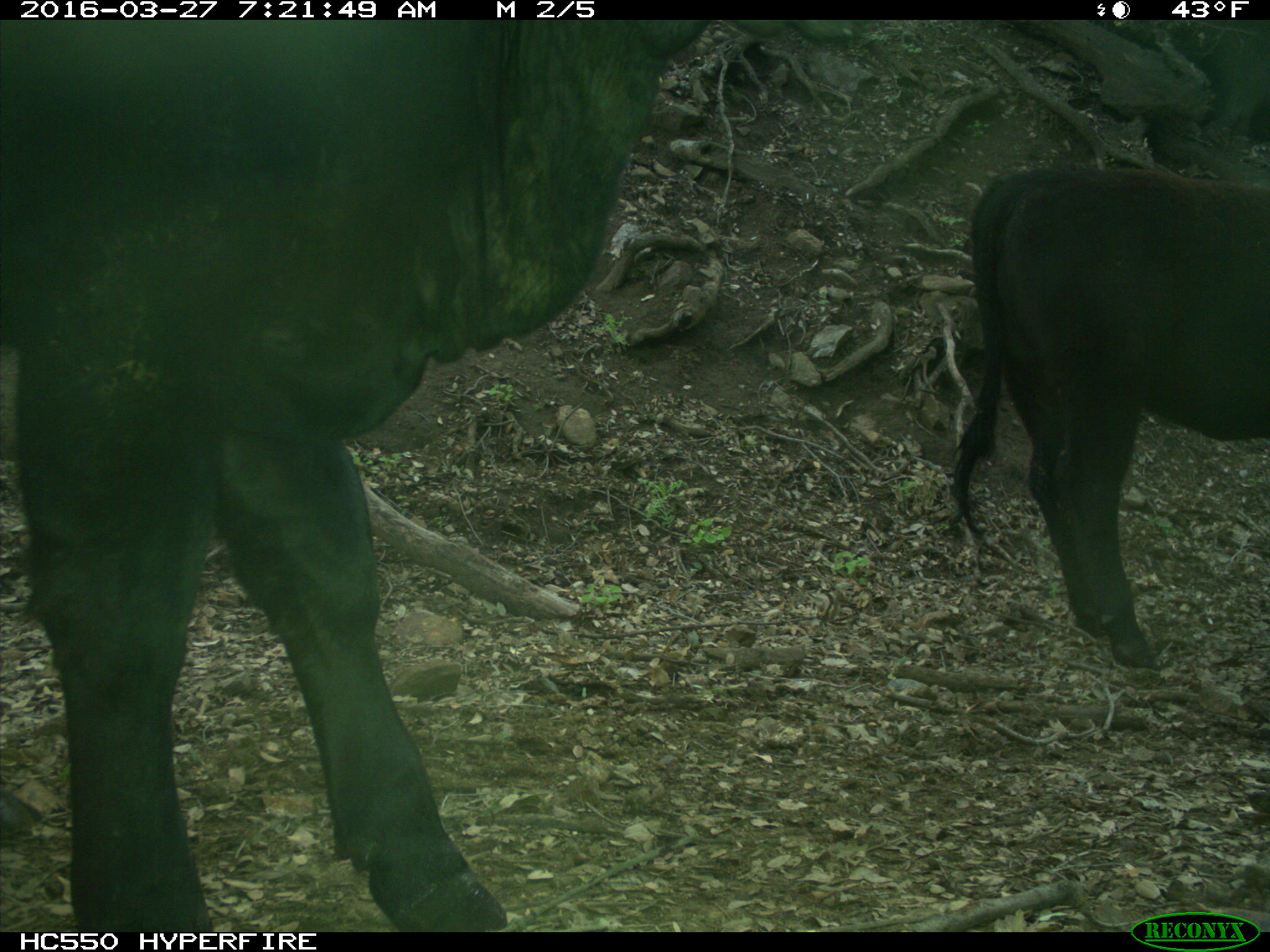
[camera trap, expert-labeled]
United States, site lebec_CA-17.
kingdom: Animalia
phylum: Chordata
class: Mammalia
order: Artiodactyla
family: Bovidae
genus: Bos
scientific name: Bos taurus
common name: domestic cow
Bos taurus (domestic cow).